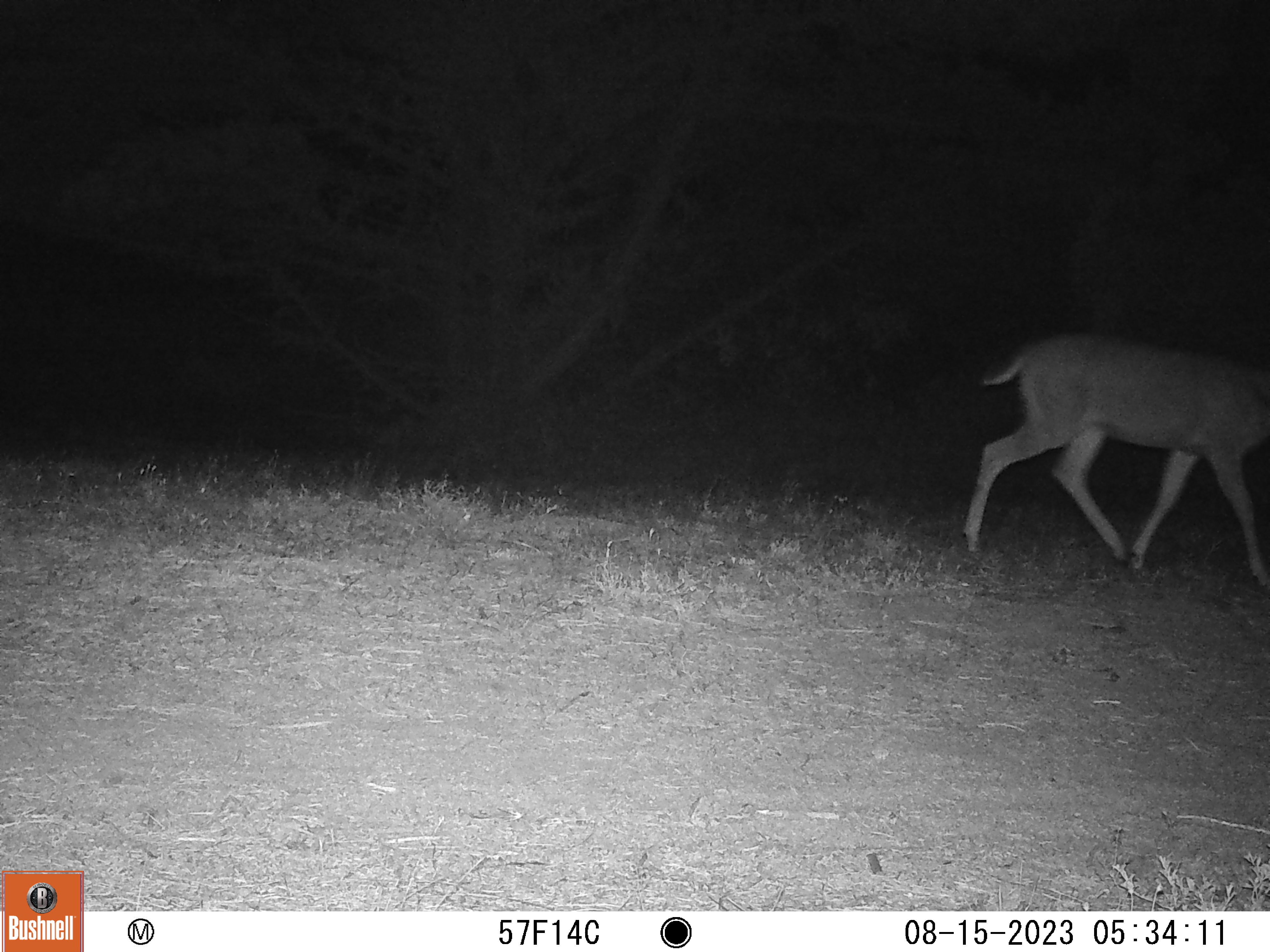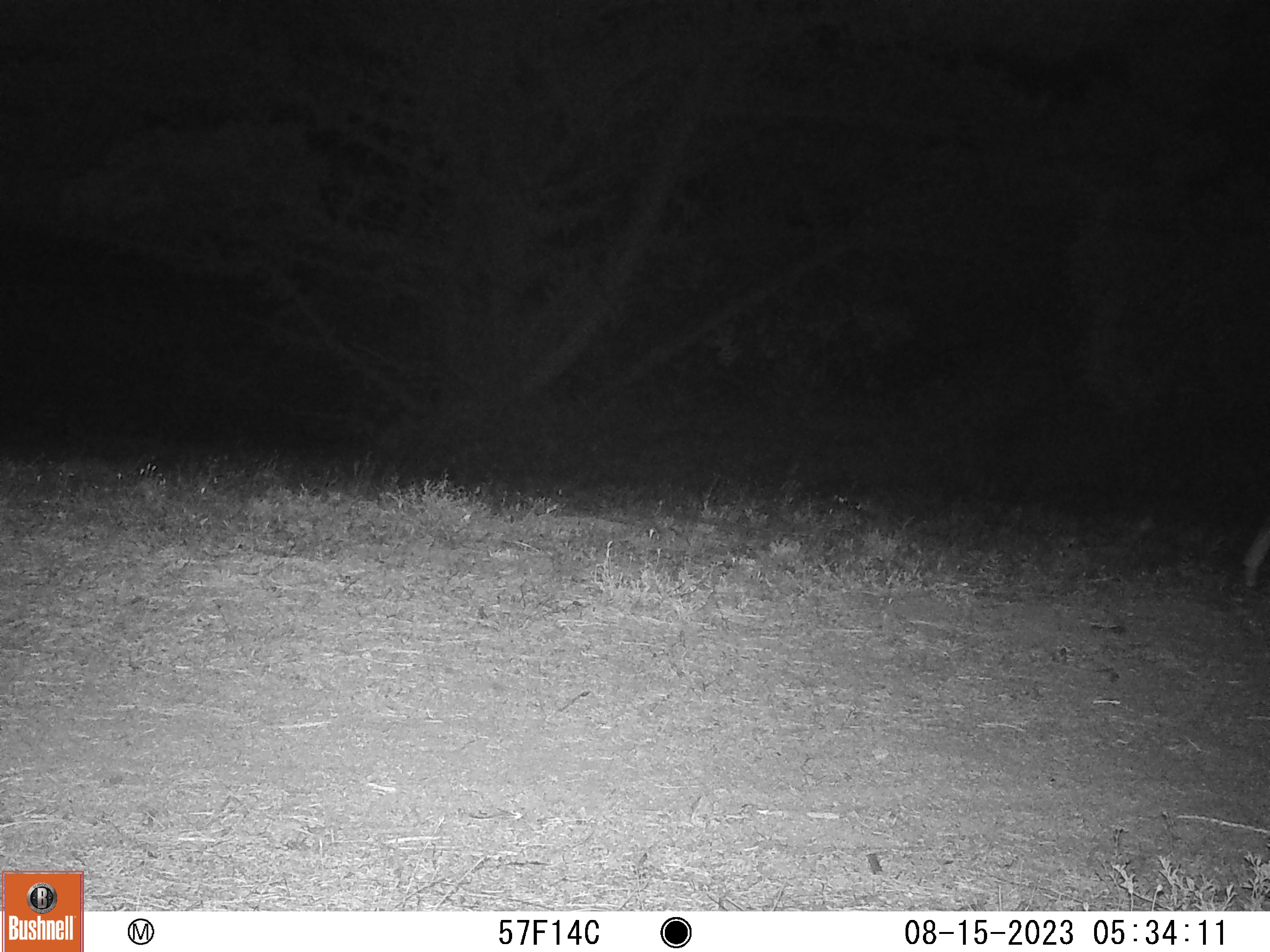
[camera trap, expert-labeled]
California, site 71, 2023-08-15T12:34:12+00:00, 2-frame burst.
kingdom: Animalia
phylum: Chordata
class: Mammalia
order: Artiodactyla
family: Cervidae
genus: Odocoileus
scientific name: Odocoileus hemionus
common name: mule deer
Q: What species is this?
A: Mule deer (Odocoileus hemionus).